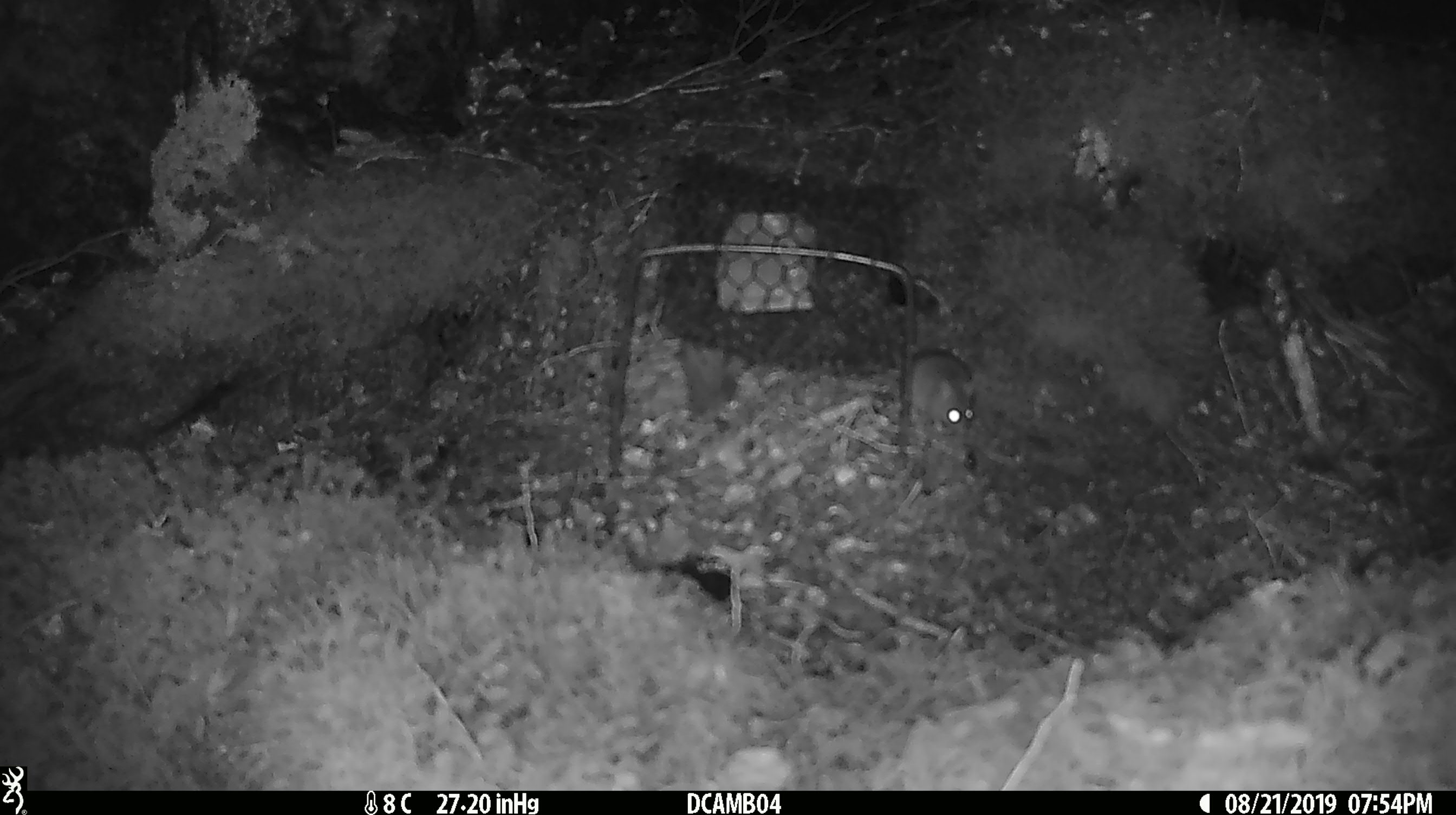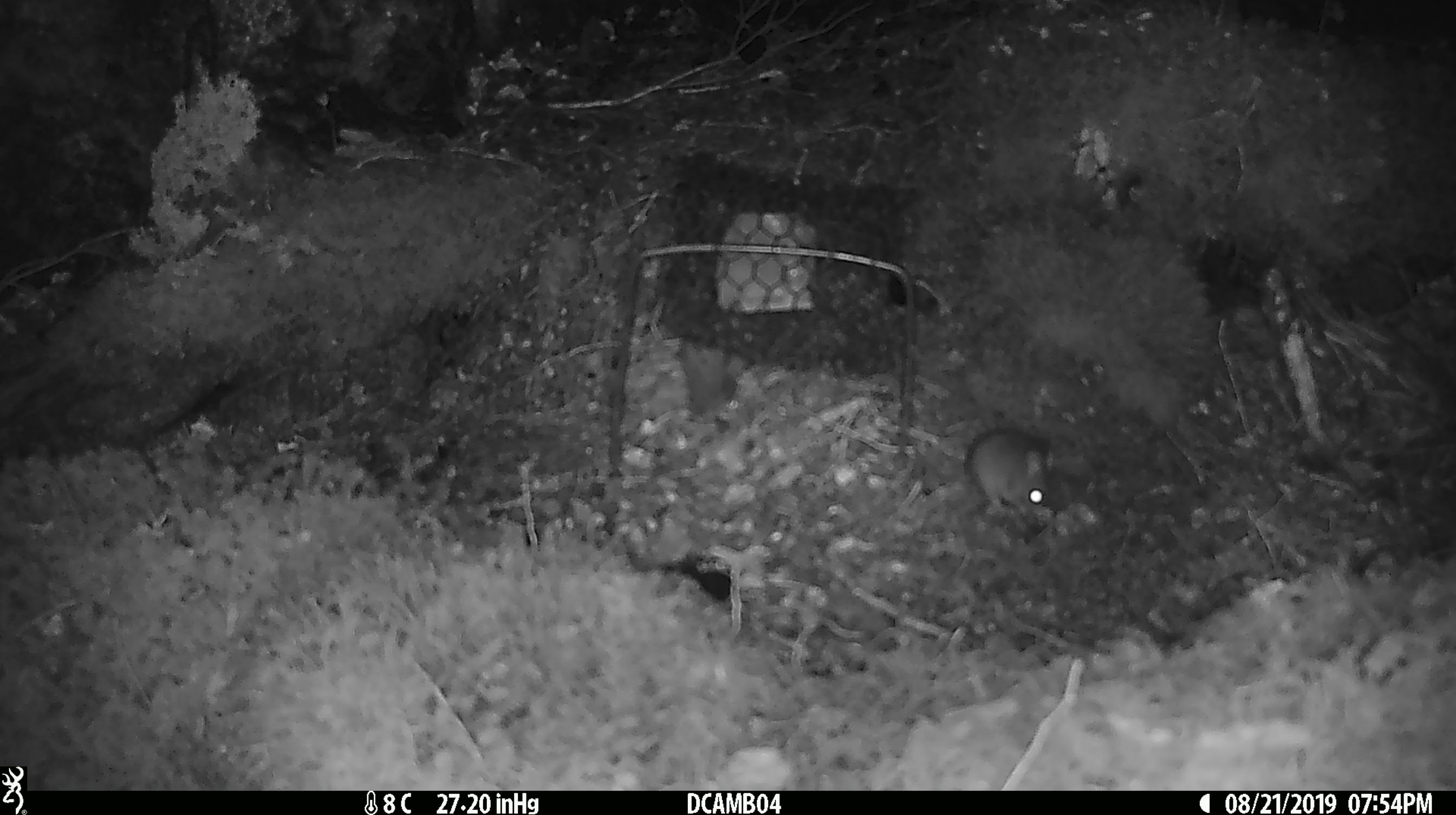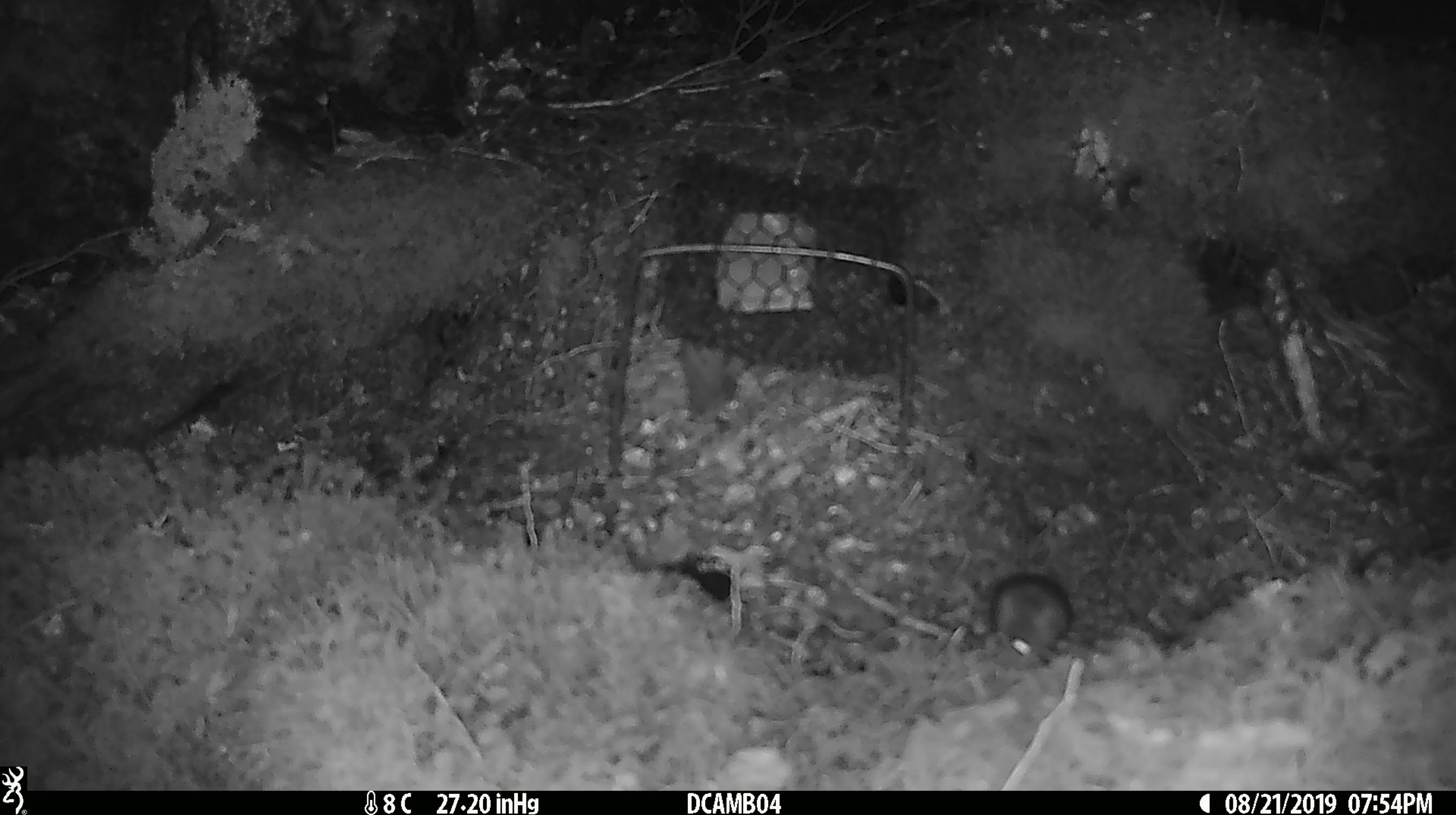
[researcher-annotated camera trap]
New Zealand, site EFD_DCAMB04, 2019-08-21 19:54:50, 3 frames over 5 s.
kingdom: Animalia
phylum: Chordata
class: Mammalia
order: Rodentia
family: Muridae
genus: Mus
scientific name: Mus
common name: mouse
Mouse (Mus).